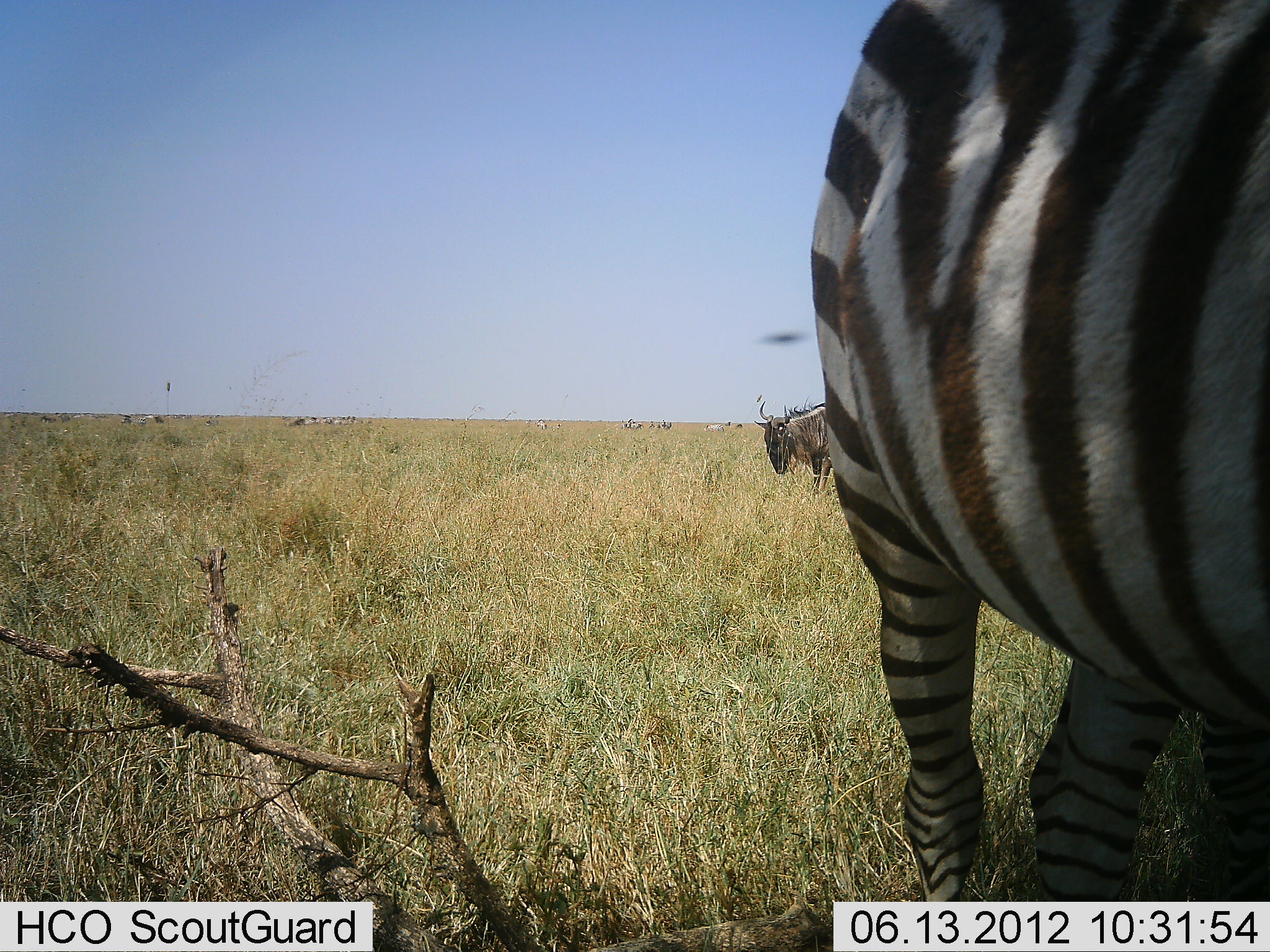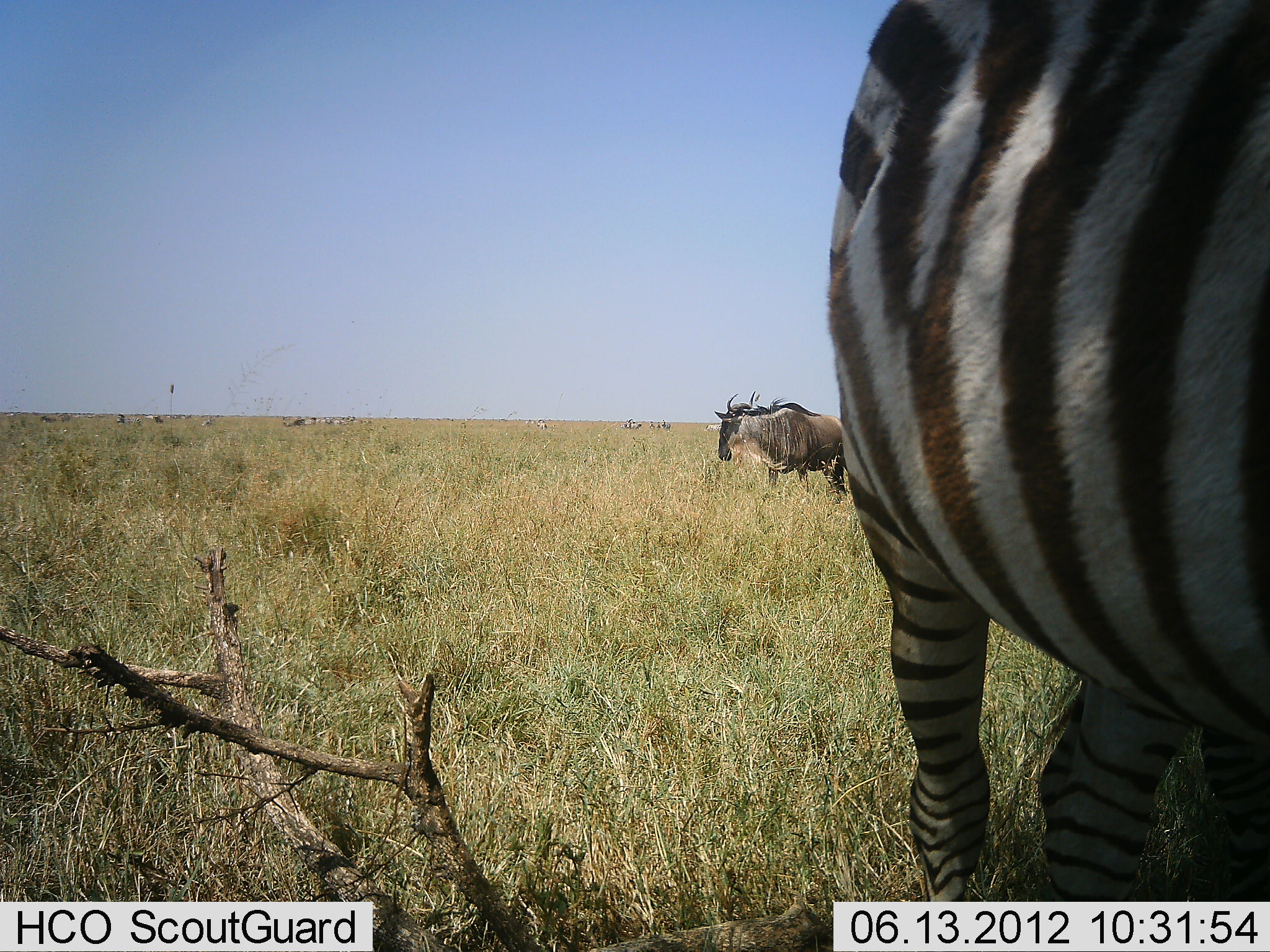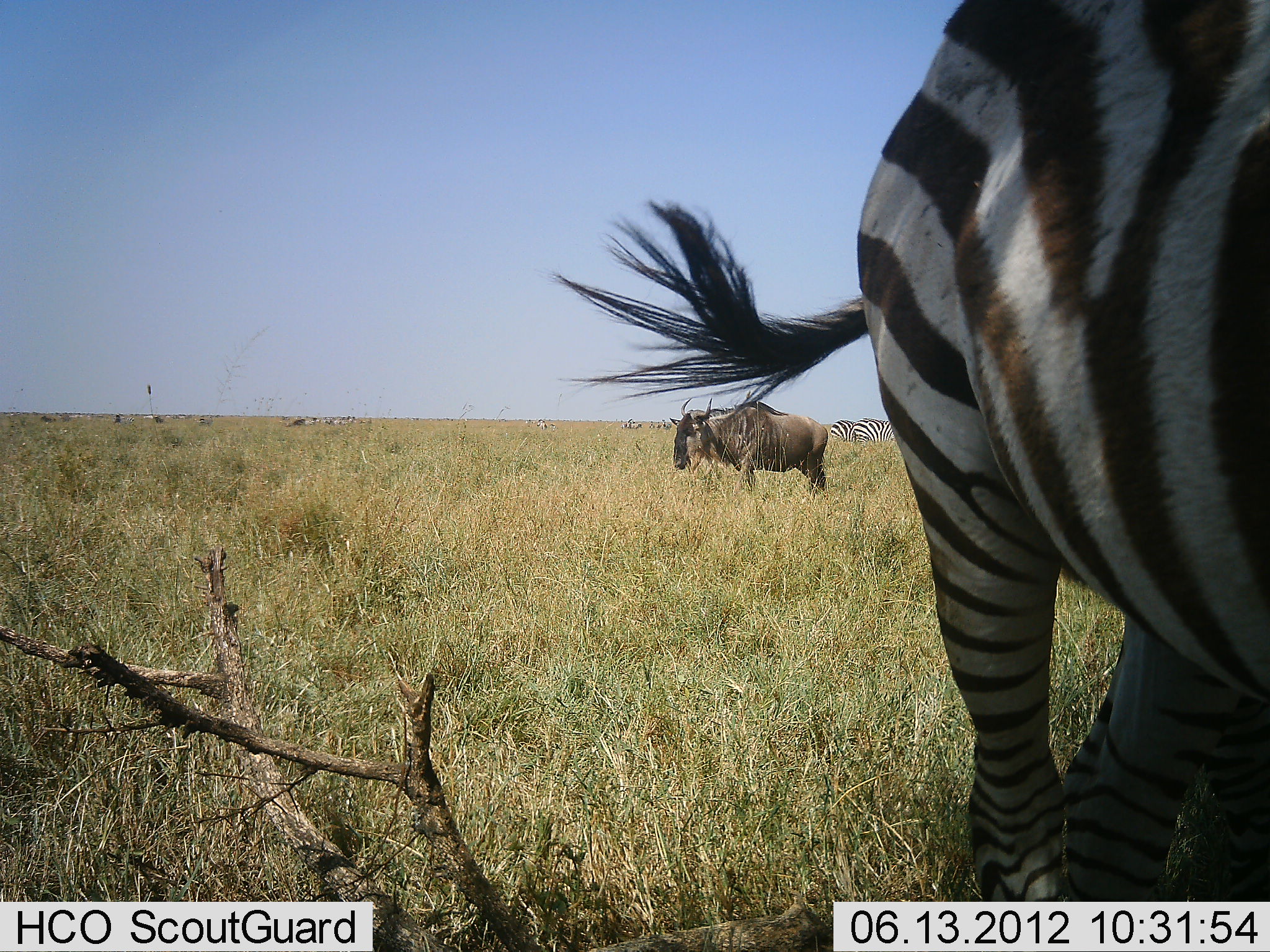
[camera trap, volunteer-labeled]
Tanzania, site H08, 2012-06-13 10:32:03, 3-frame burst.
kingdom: Animalia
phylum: Chordata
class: Mammalia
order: Artiodactyla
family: Bovidae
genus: Connochaetes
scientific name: Connochaetes taurinus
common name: blue wildebeest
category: wildebeest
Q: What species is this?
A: Wildebeest (blue wildebeest) (Connochaetes taurinus).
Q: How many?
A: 1.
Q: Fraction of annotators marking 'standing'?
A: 40%.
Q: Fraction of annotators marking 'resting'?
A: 0%.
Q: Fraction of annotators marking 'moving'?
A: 60%.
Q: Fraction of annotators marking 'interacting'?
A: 0%.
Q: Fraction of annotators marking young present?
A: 0%.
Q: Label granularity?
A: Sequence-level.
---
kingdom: Animalia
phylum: Chordata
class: Mammalia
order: Perissodactyla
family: Equidae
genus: Equus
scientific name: Equus quagga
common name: plains zebra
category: zebra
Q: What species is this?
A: Zebra (plains zebra) (Equus quagga).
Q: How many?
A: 2.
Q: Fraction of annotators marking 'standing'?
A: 83%.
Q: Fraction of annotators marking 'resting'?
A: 0%.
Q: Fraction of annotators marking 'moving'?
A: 8%.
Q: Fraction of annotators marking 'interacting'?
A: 0%.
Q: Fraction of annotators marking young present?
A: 0%.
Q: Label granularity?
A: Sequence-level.